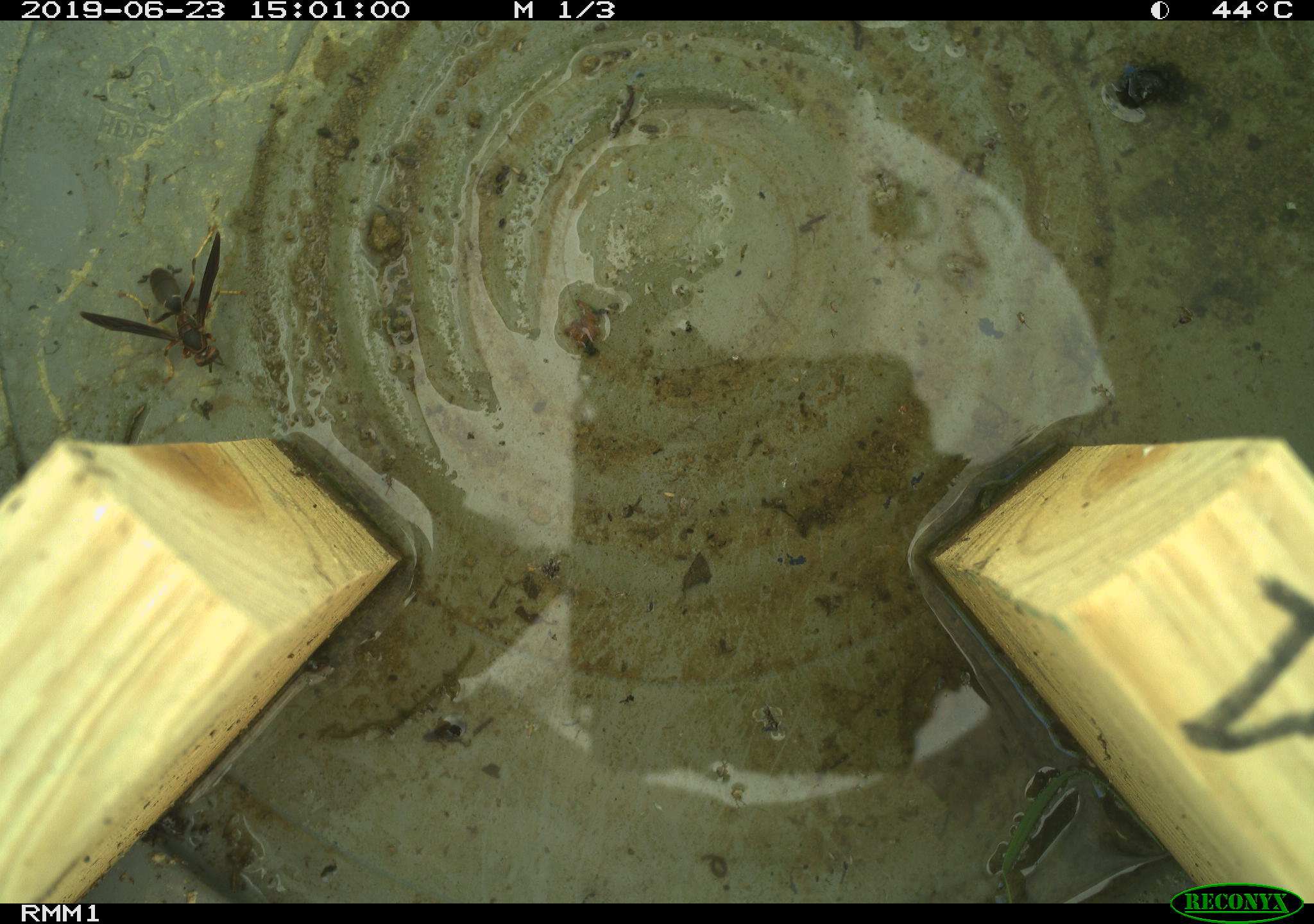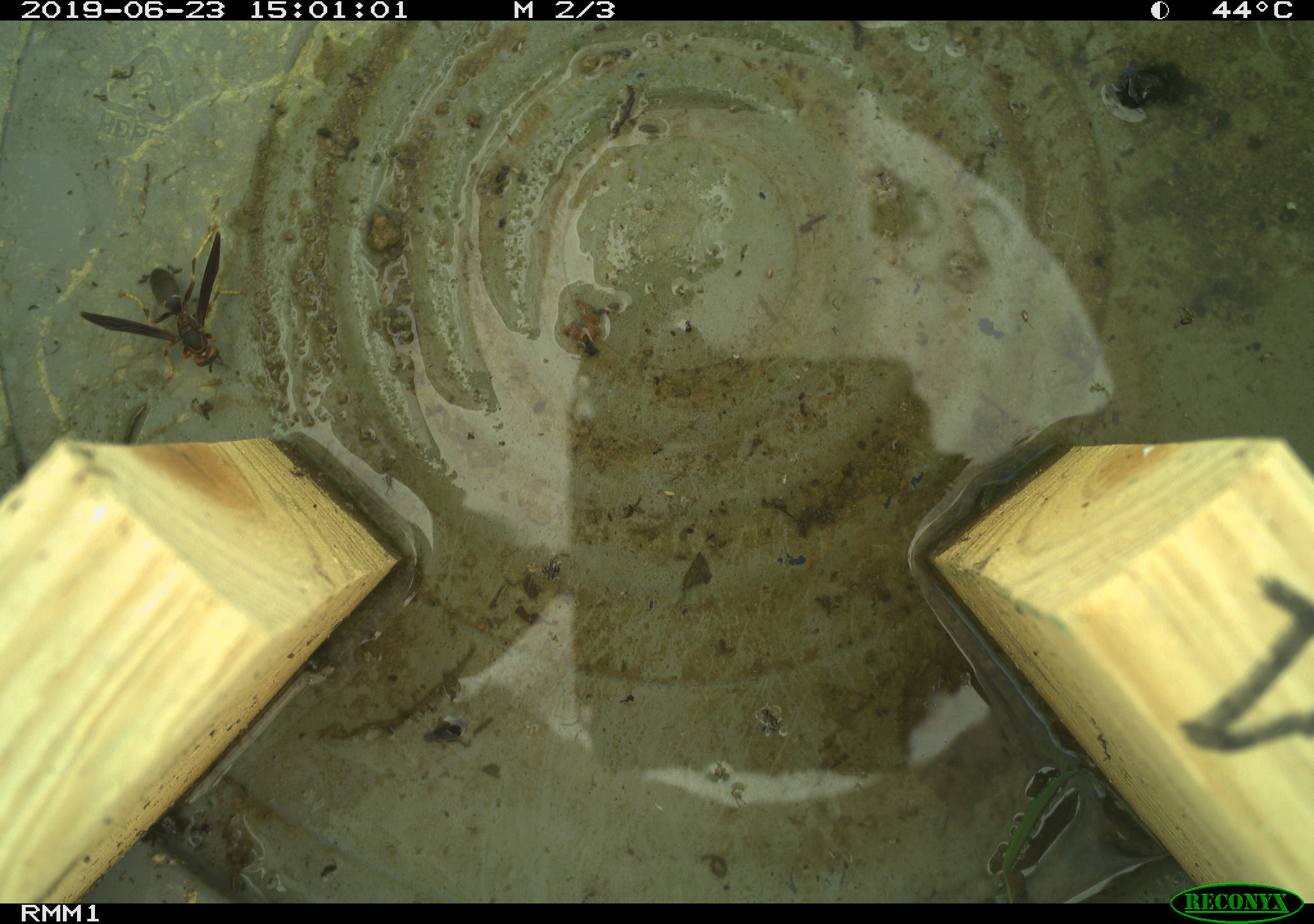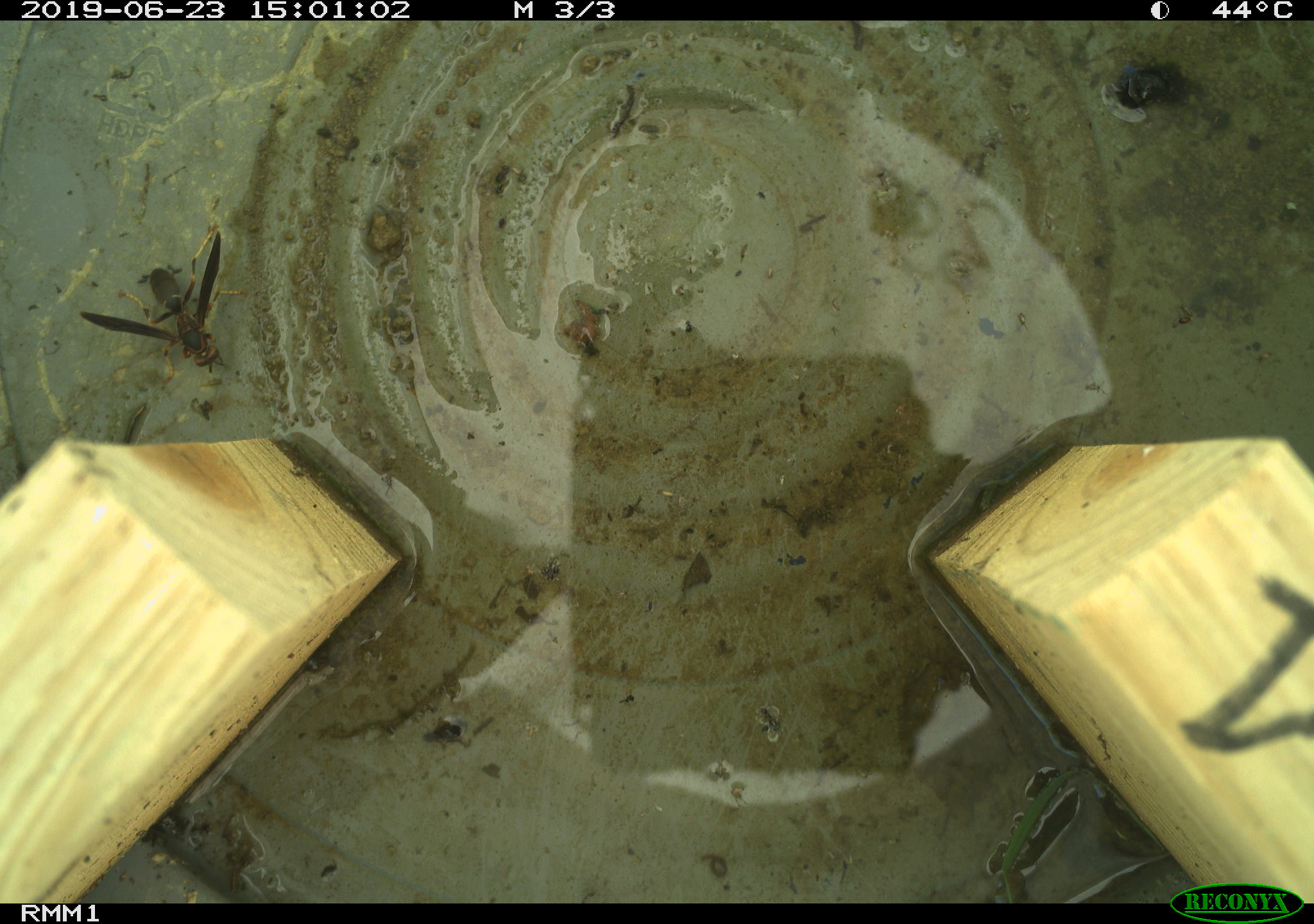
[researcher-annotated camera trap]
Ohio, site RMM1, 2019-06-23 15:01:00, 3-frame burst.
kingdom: Animalia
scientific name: Animalia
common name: animal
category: invertebrate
Invertebrate (animal) (Animalia).